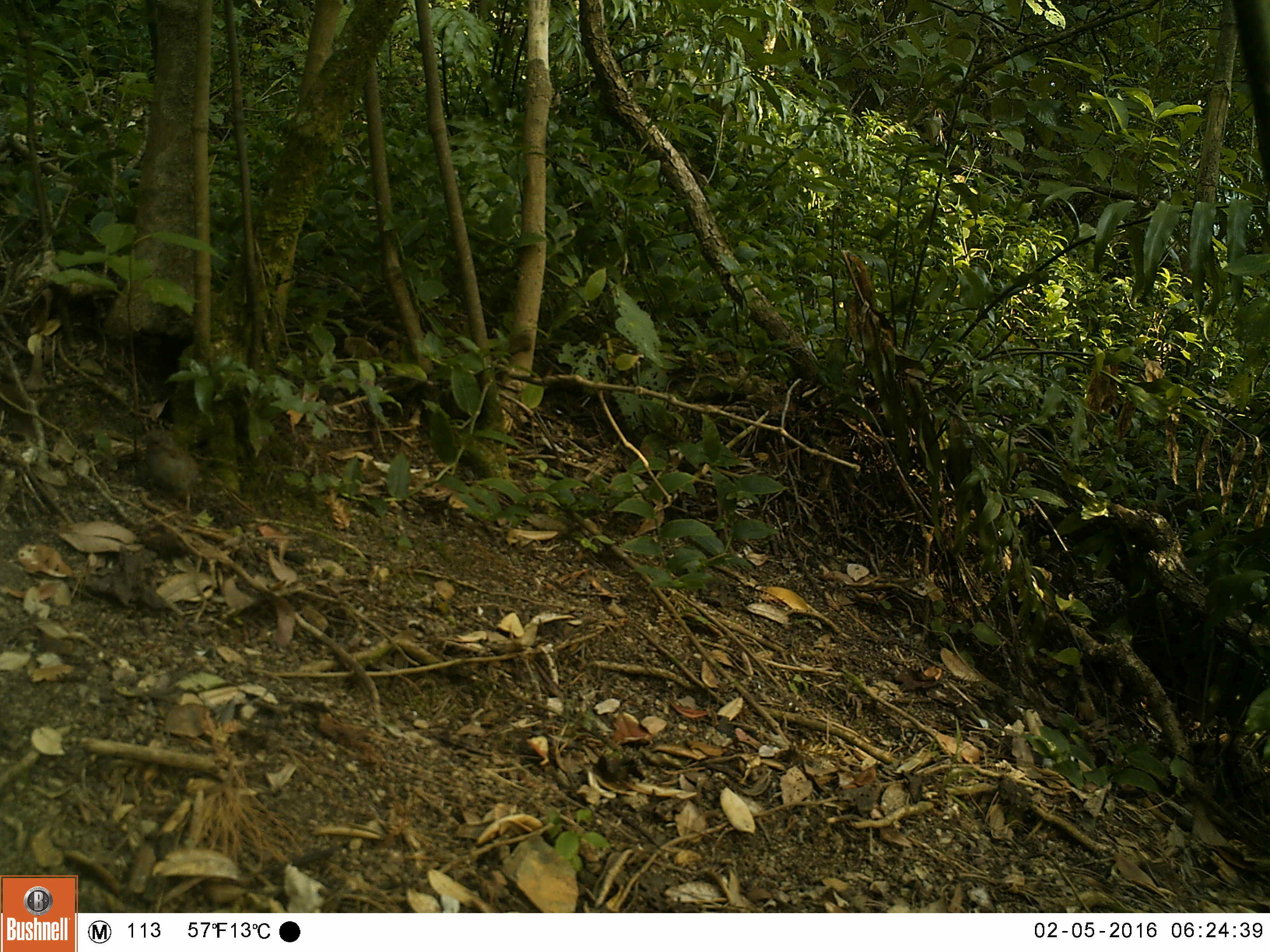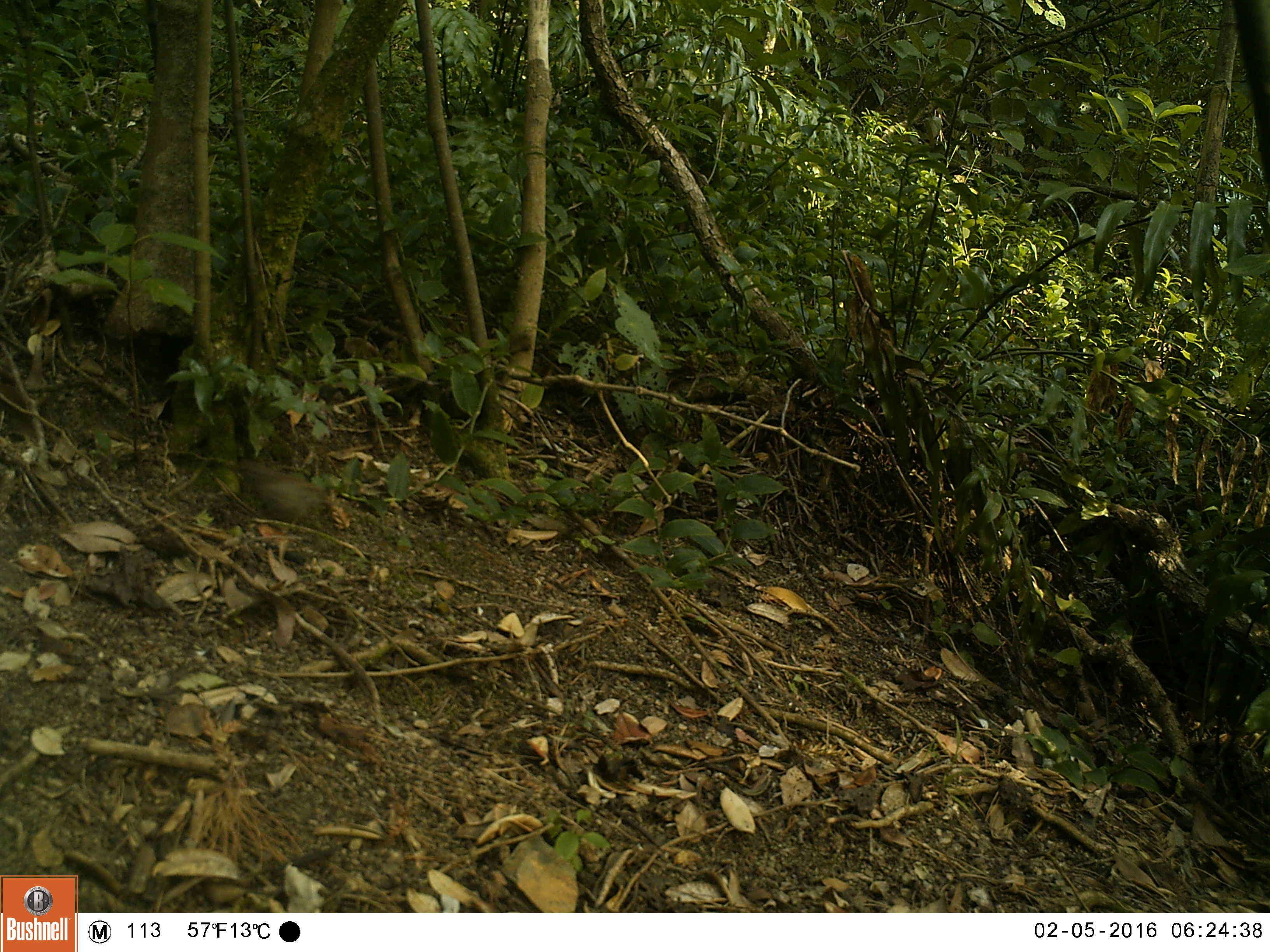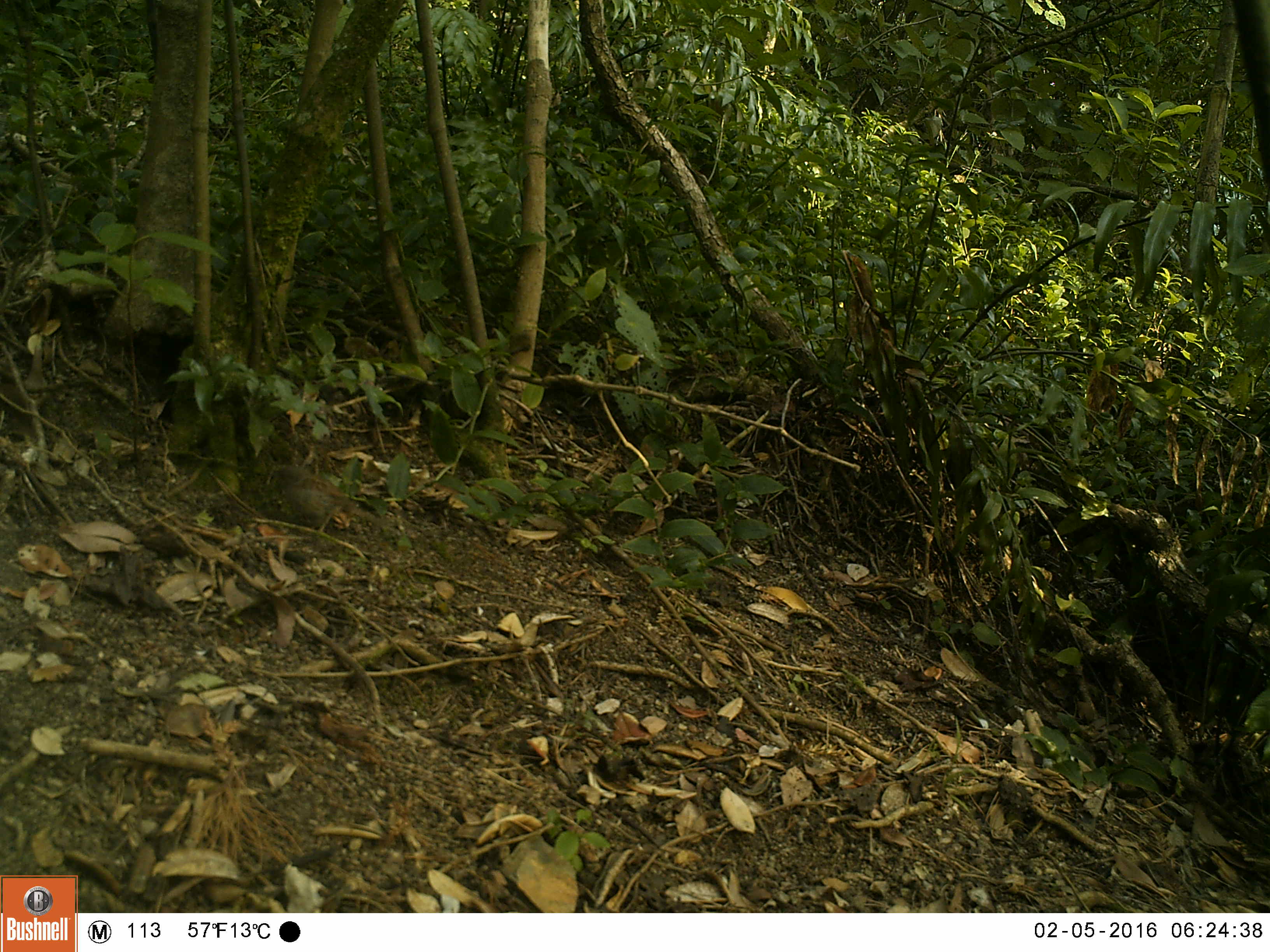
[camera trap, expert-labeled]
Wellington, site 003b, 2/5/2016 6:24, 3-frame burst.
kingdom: Animalia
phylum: Chordata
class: Aves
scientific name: Aves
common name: bird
Bird (Aves).